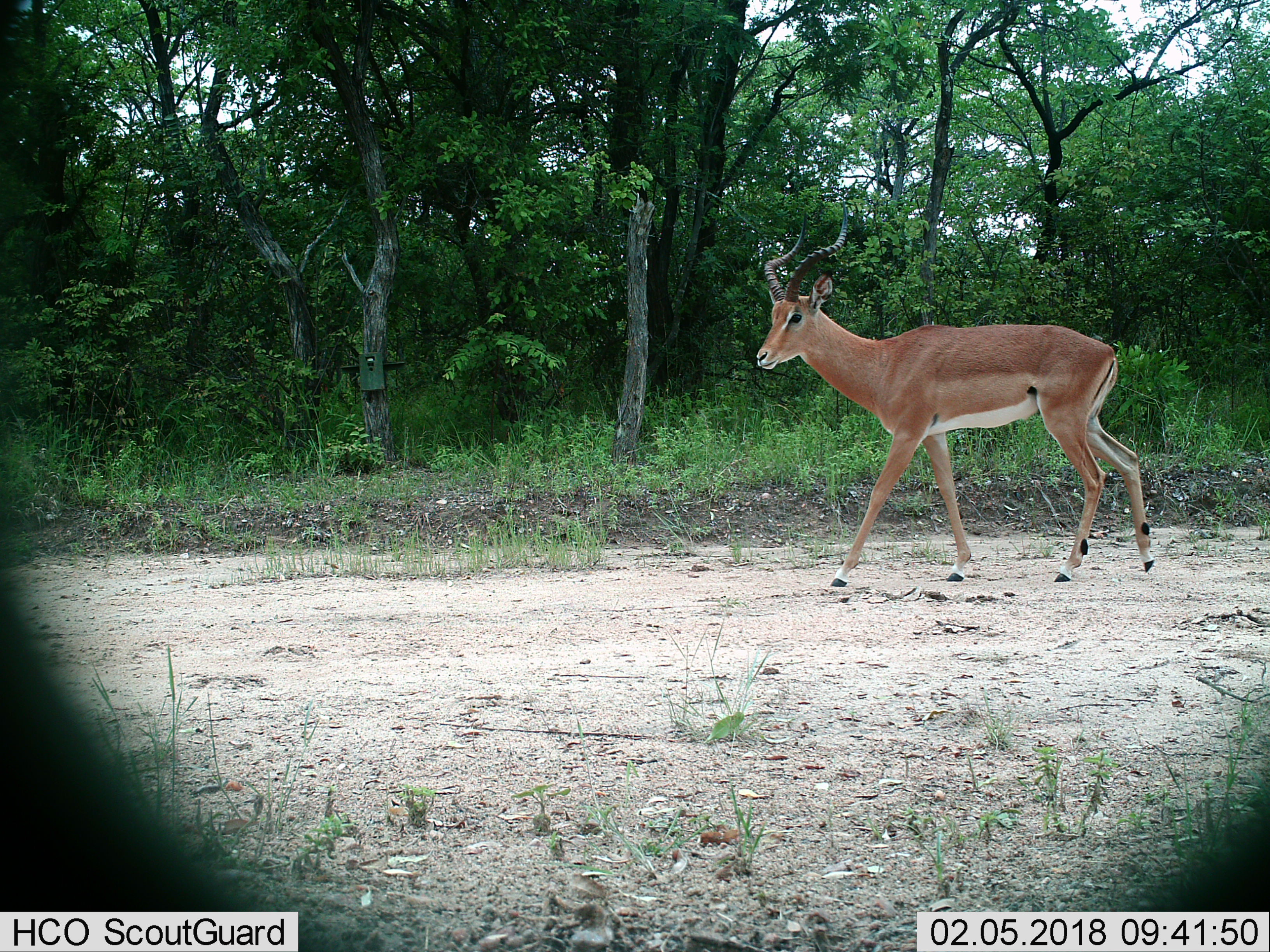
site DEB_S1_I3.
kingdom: Animalia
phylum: Chordata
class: Mammalia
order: Artiodactyla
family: Bovidae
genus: Aepyceros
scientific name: Aepyceros melampus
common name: impala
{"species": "impala (Aepyceros melampus)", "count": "1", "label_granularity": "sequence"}